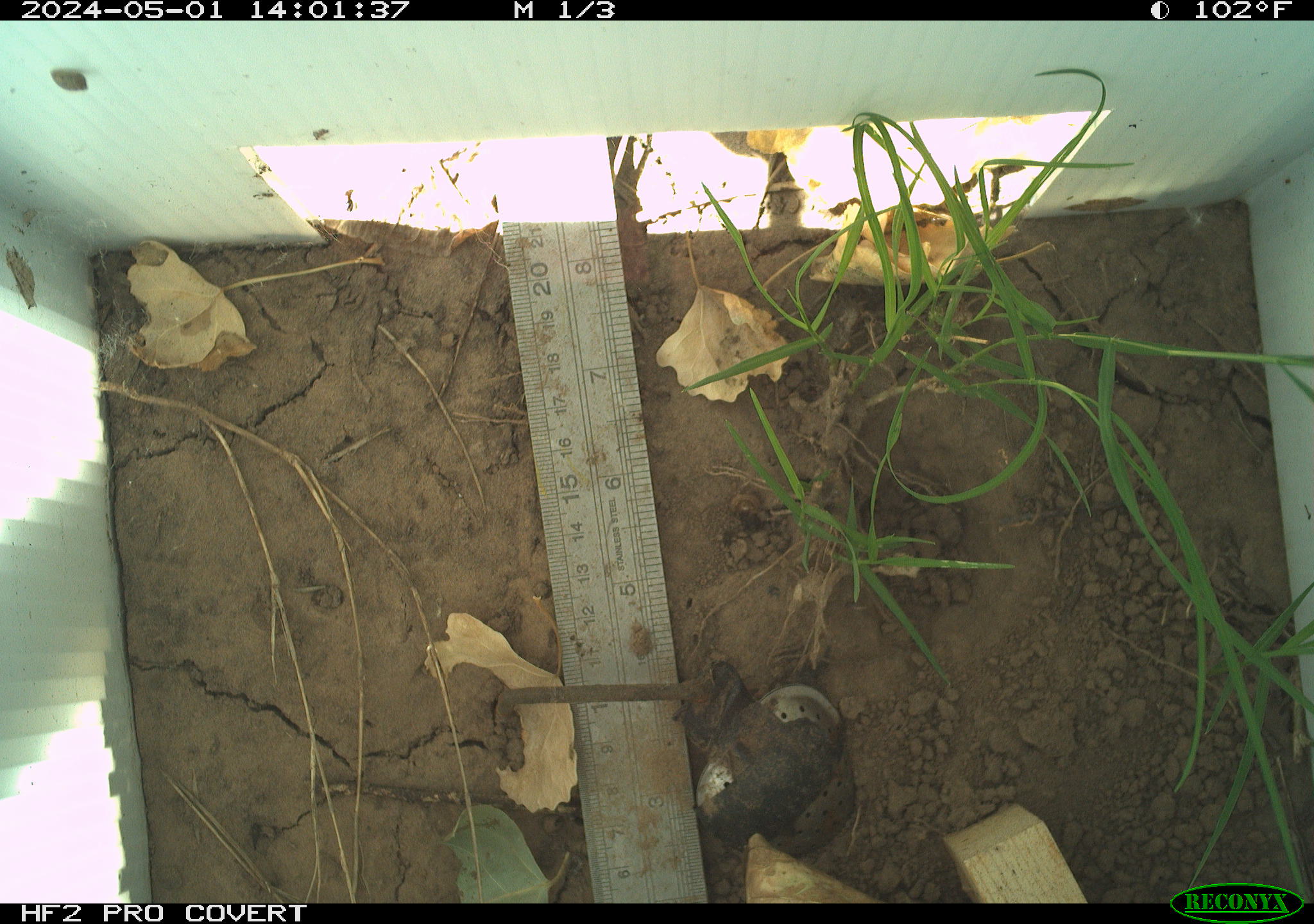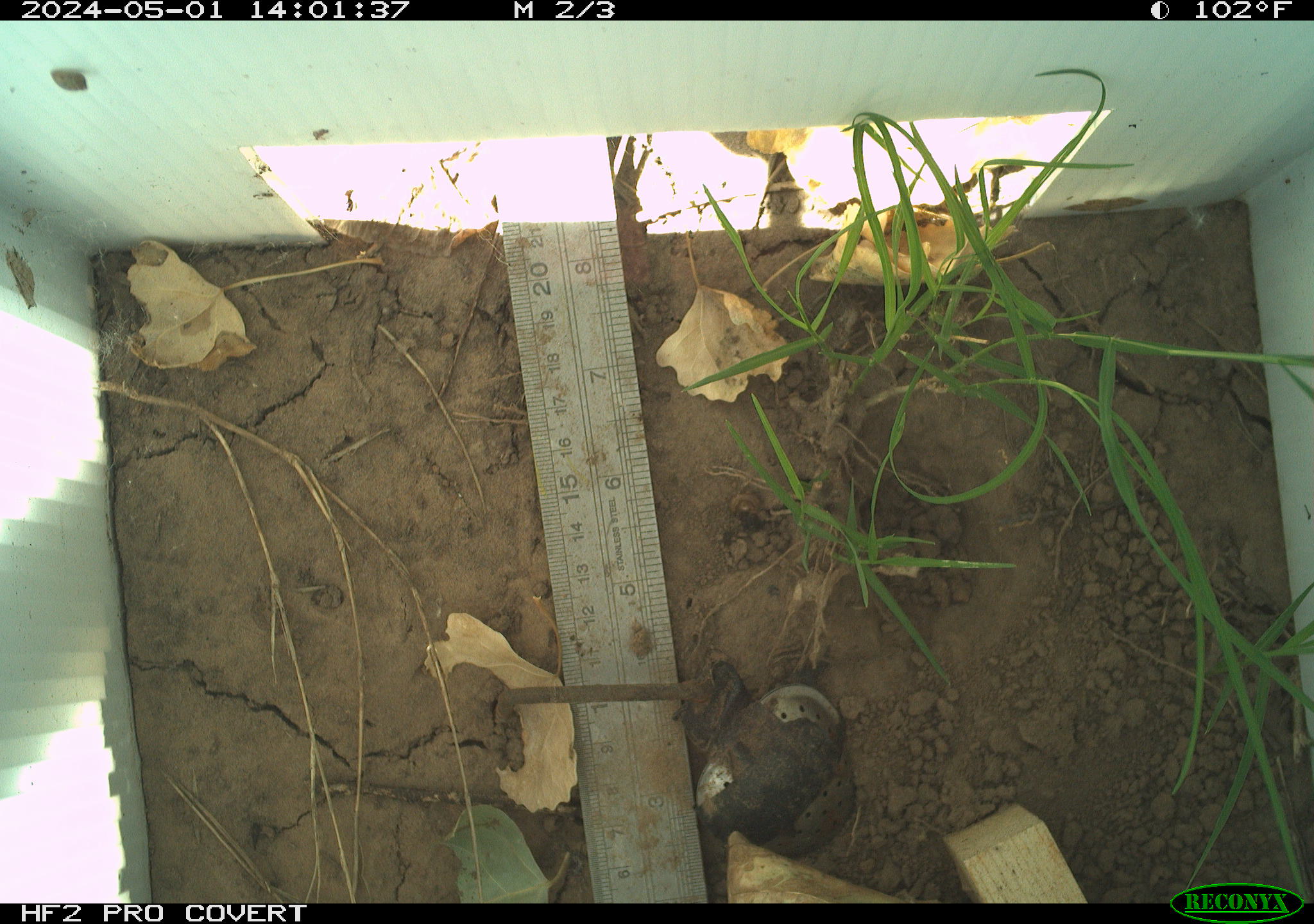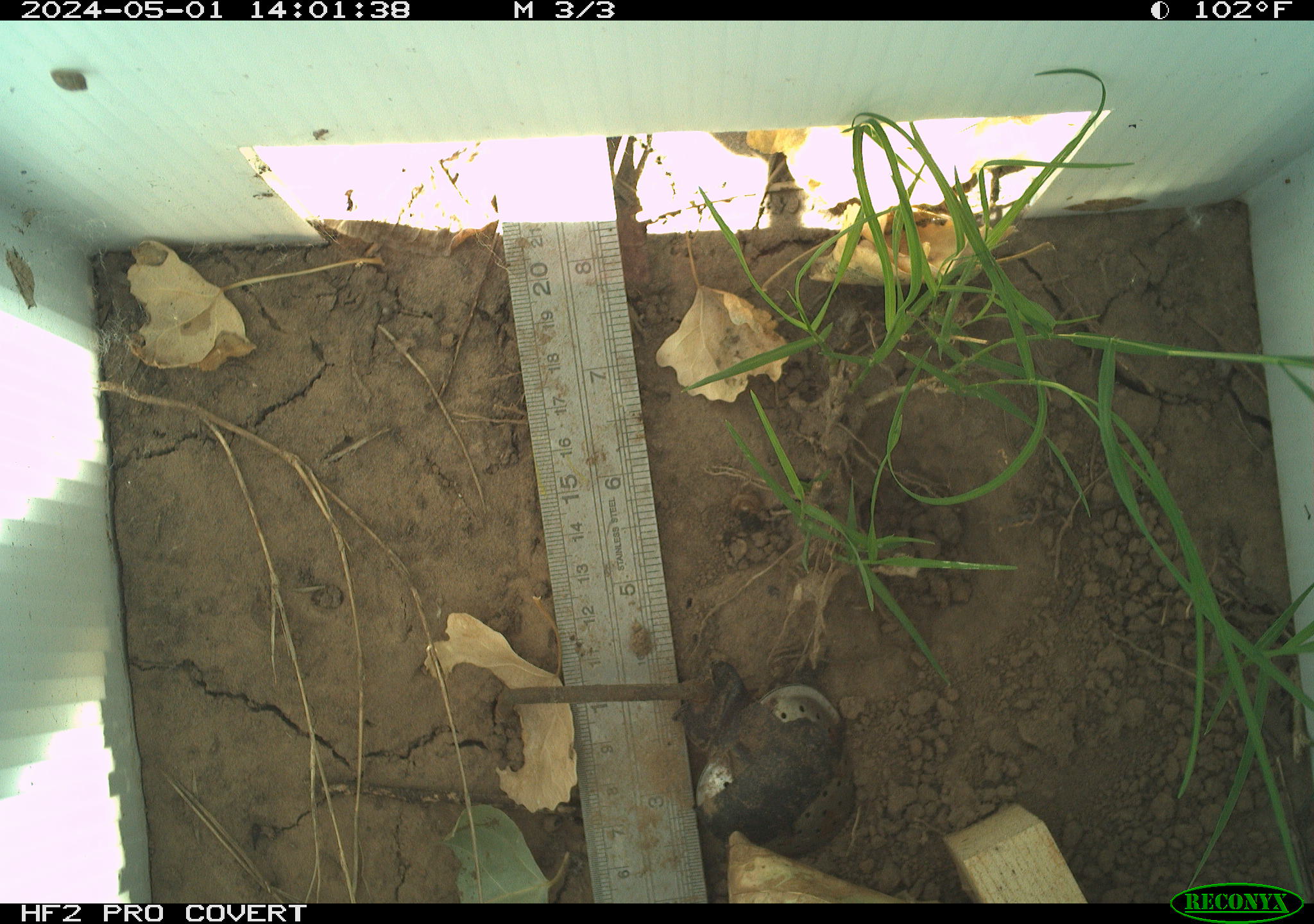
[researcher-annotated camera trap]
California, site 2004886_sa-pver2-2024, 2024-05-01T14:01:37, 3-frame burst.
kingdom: Animalia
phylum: Arthropoda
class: Insecta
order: Lepidoptera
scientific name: Lepidoptera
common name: butterflies and moths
Butterflies and moths (Lepidoptera).